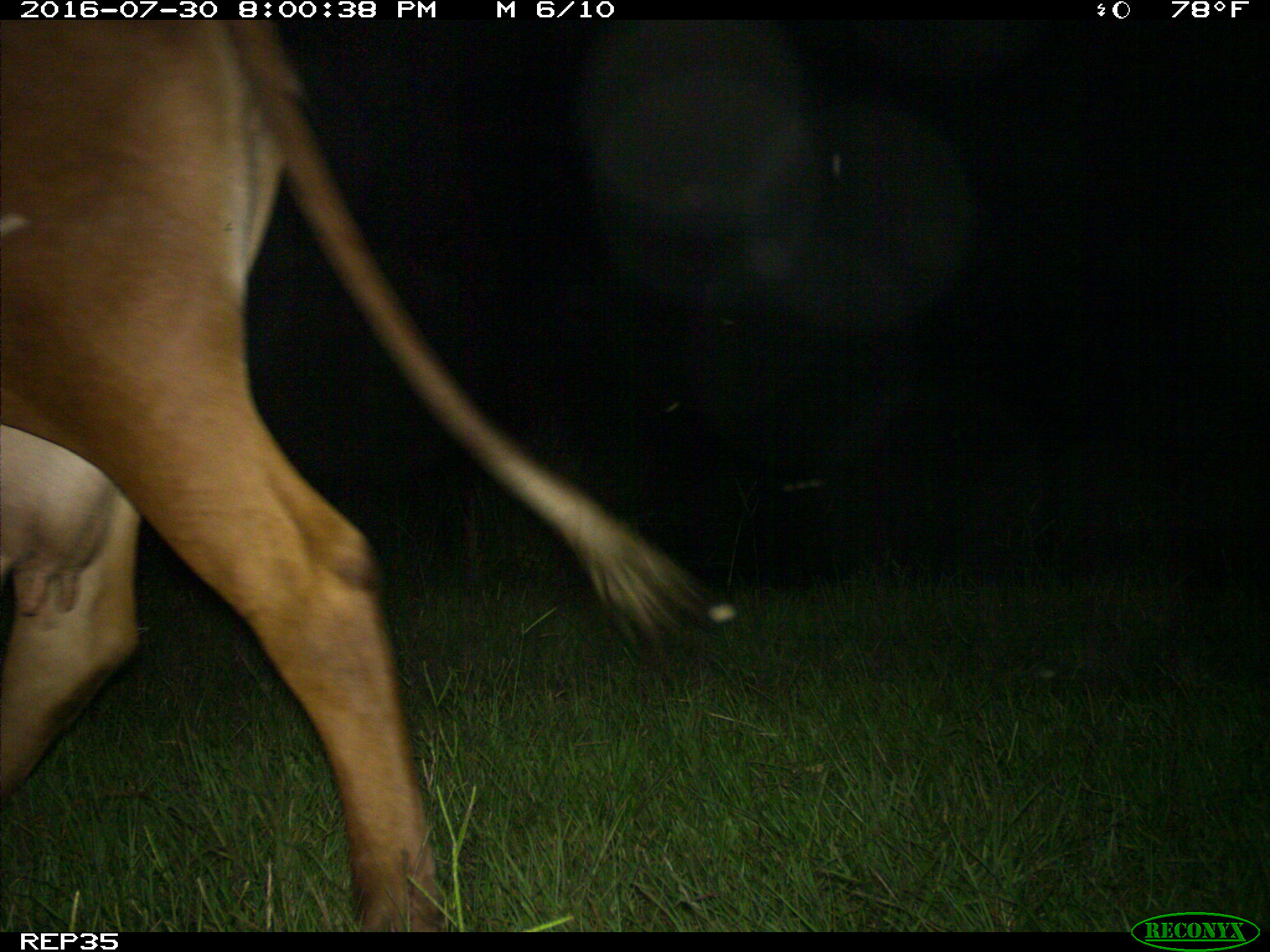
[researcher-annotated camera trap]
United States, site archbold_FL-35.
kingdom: Animalia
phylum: Chordata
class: Mammalia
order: Artiodactyla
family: Bovidae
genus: Bos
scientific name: Bos taurus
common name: domestic cow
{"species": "Bos taurus (domestic cow)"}